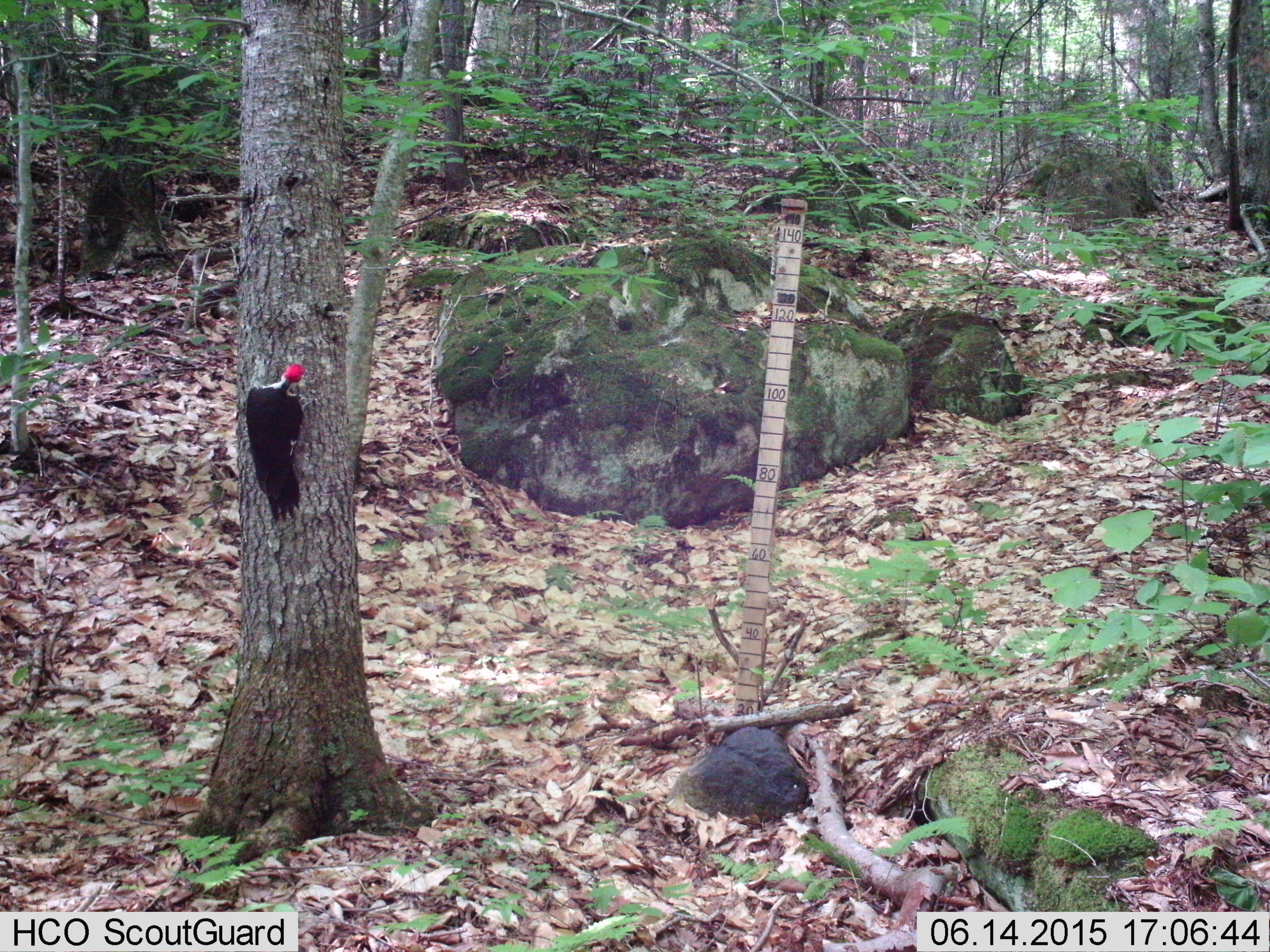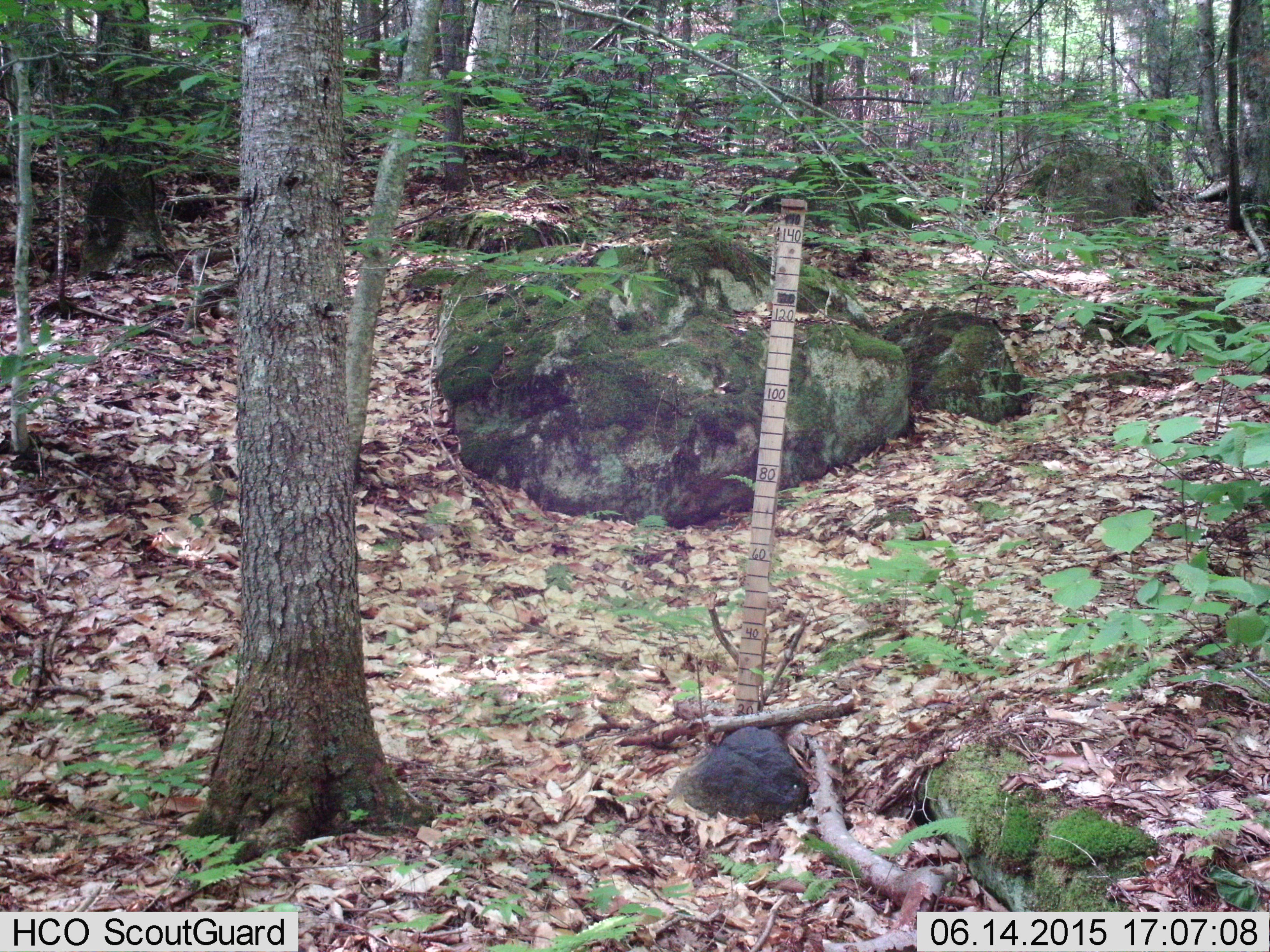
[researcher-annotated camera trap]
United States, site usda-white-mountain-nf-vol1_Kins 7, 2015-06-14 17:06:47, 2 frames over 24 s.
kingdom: Animalia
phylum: Chordata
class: Aves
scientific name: Aves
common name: bird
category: bird sp.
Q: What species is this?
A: Bird sp. (bird) (Aves).